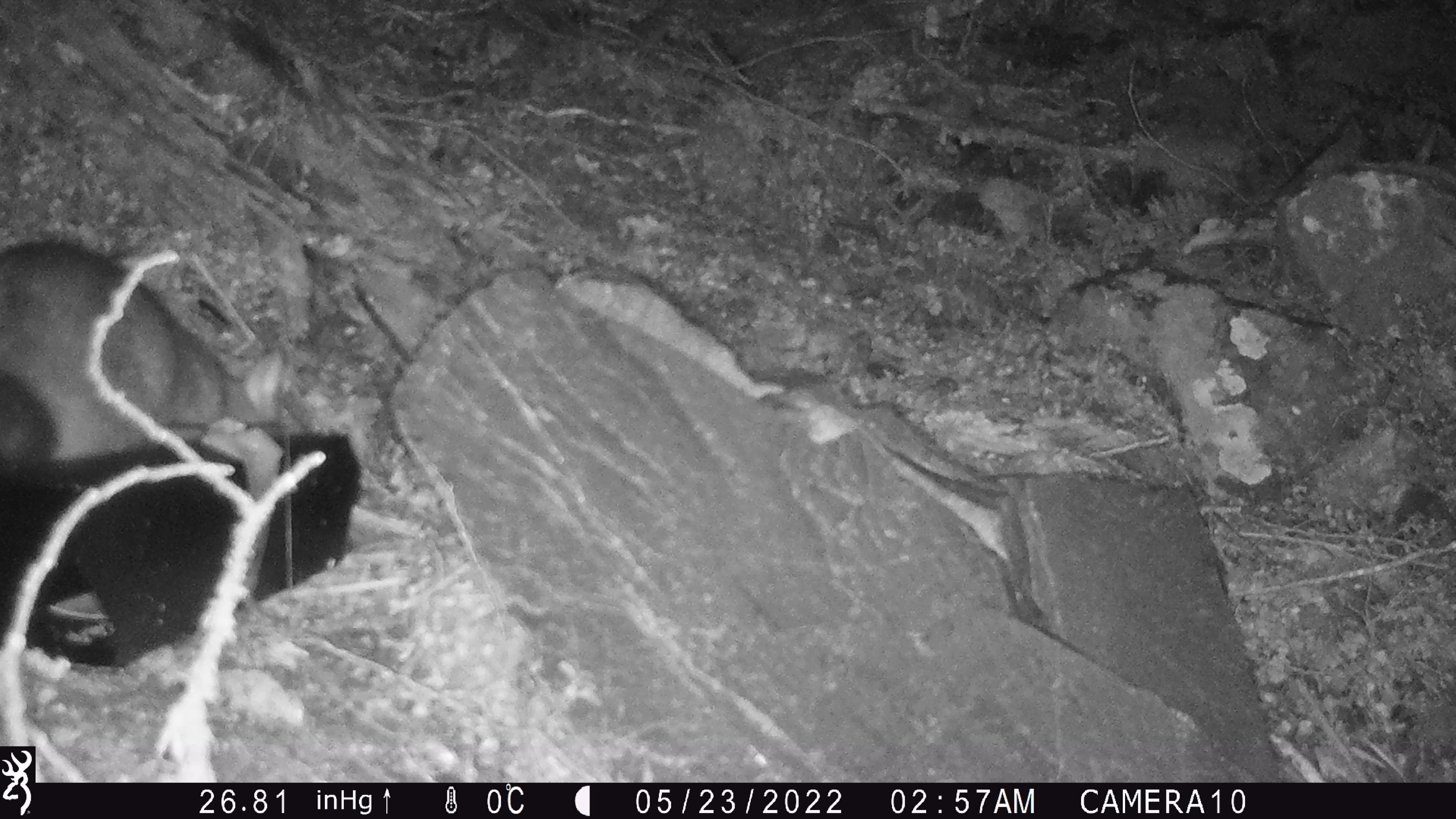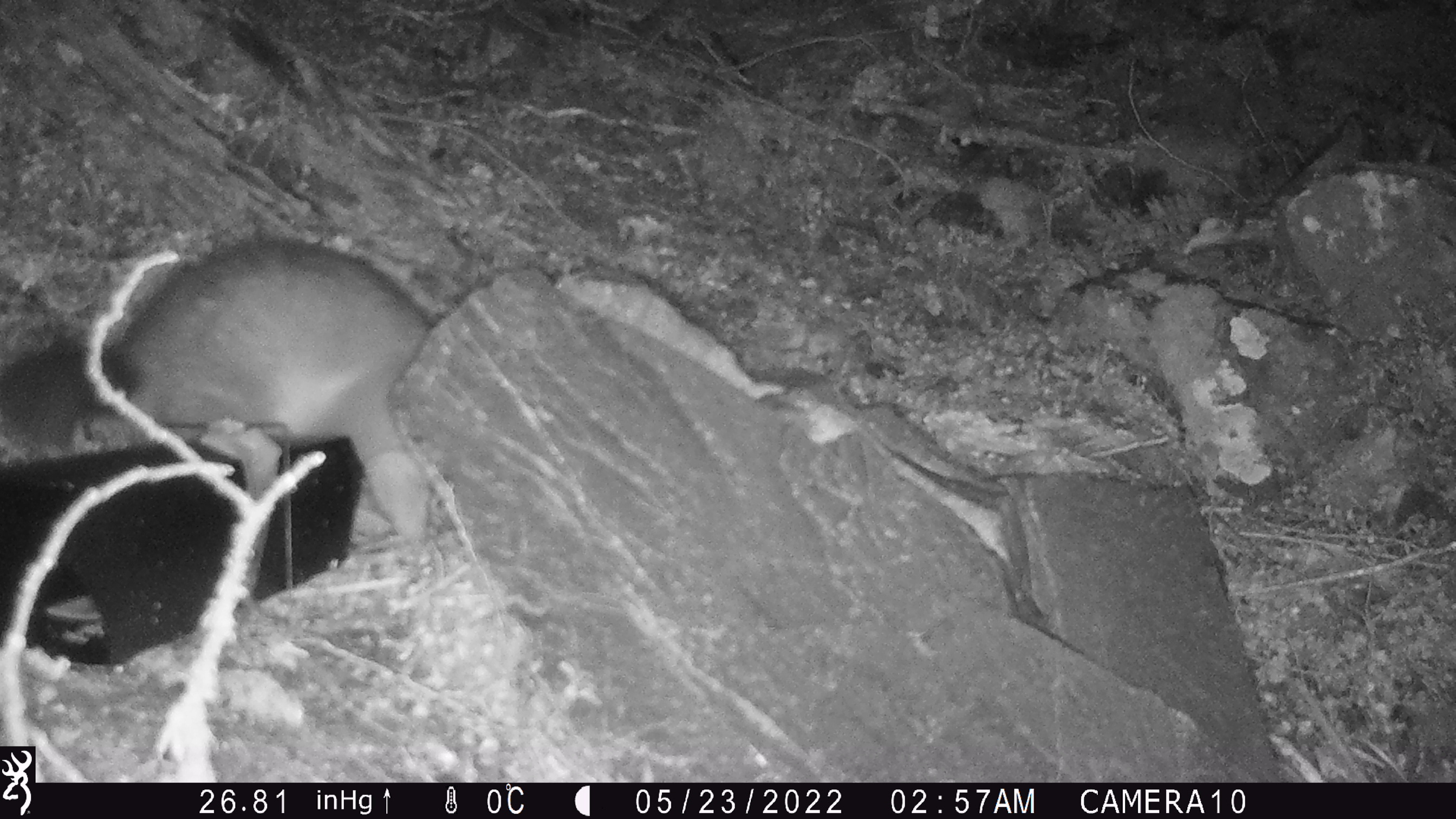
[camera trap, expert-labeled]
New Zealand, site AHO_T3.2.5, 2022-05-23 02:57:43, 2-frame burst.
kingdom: Animalia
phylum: Chordata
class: Mammalia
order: Diprotodontia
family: Phalangeridae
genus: Trichosurus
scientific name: Trichosurus vulpecula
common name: common brushtail possum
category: possum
Possum (common brushtail possum) (Trichosurus vulpecula).